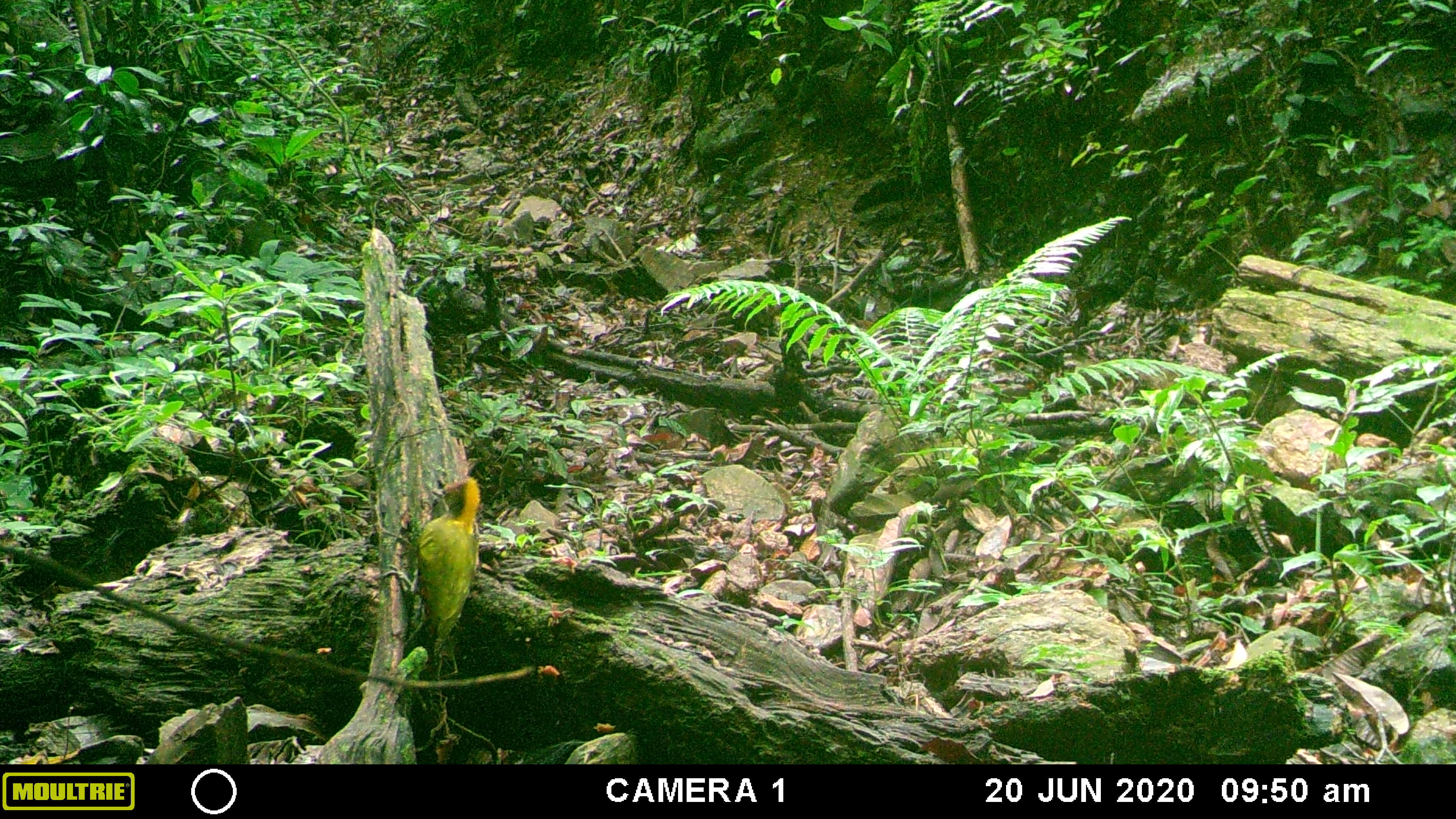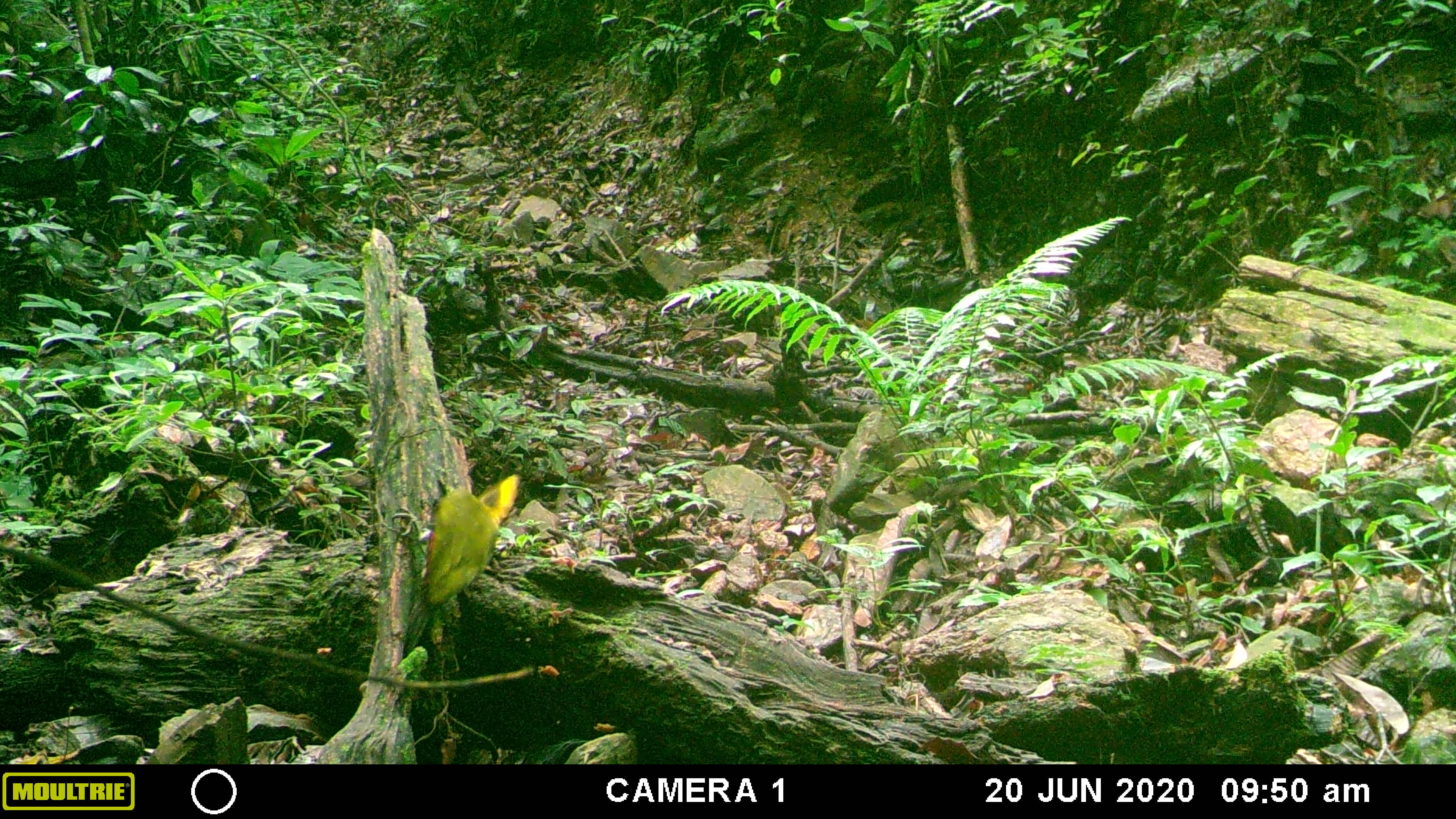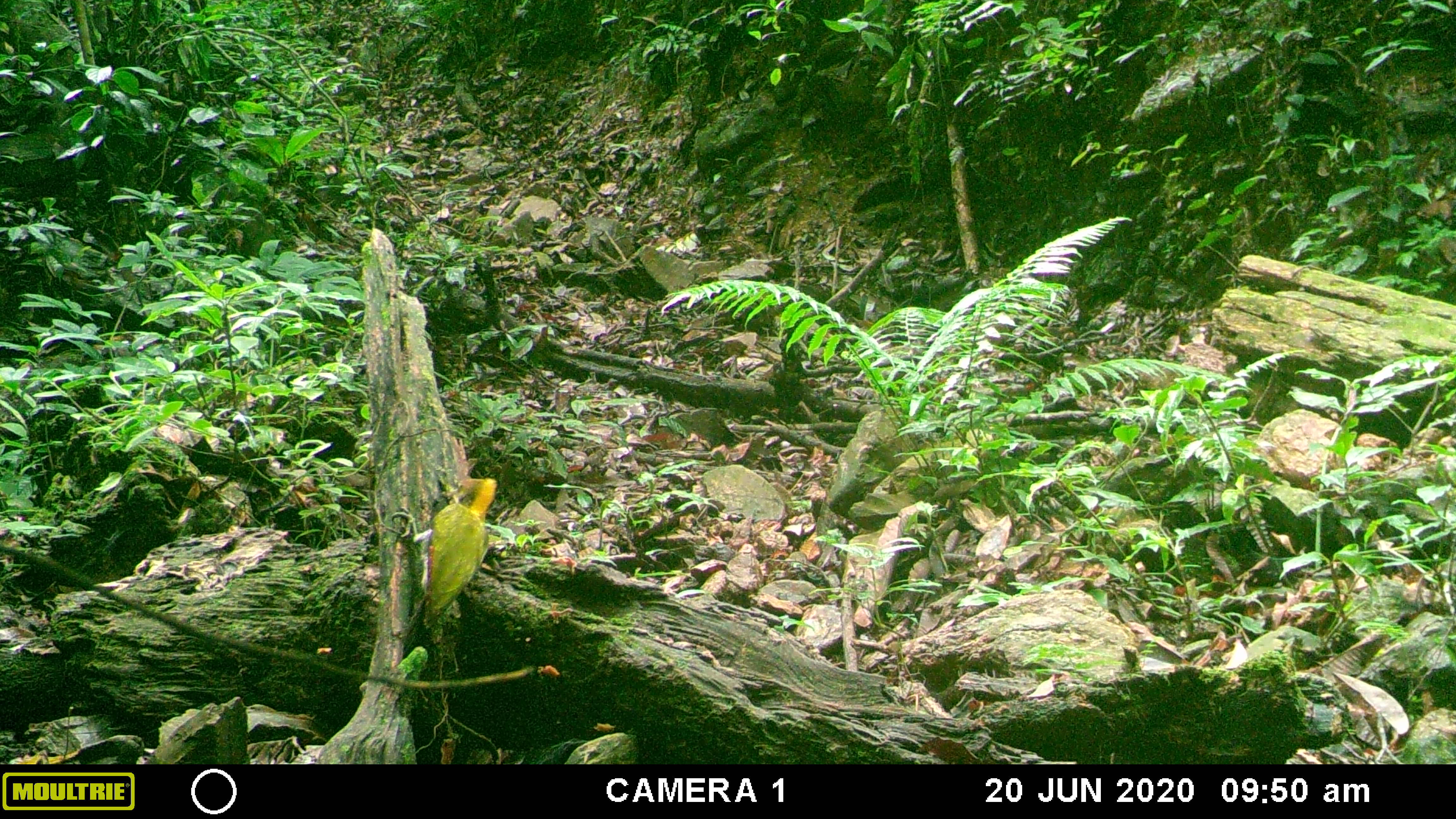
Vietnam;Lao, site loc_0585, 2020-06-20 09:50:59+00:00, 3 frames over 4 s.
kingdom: Animalia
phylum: Chordata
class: Aves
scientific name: Aves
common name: bird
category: unidentified bird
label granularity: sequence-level